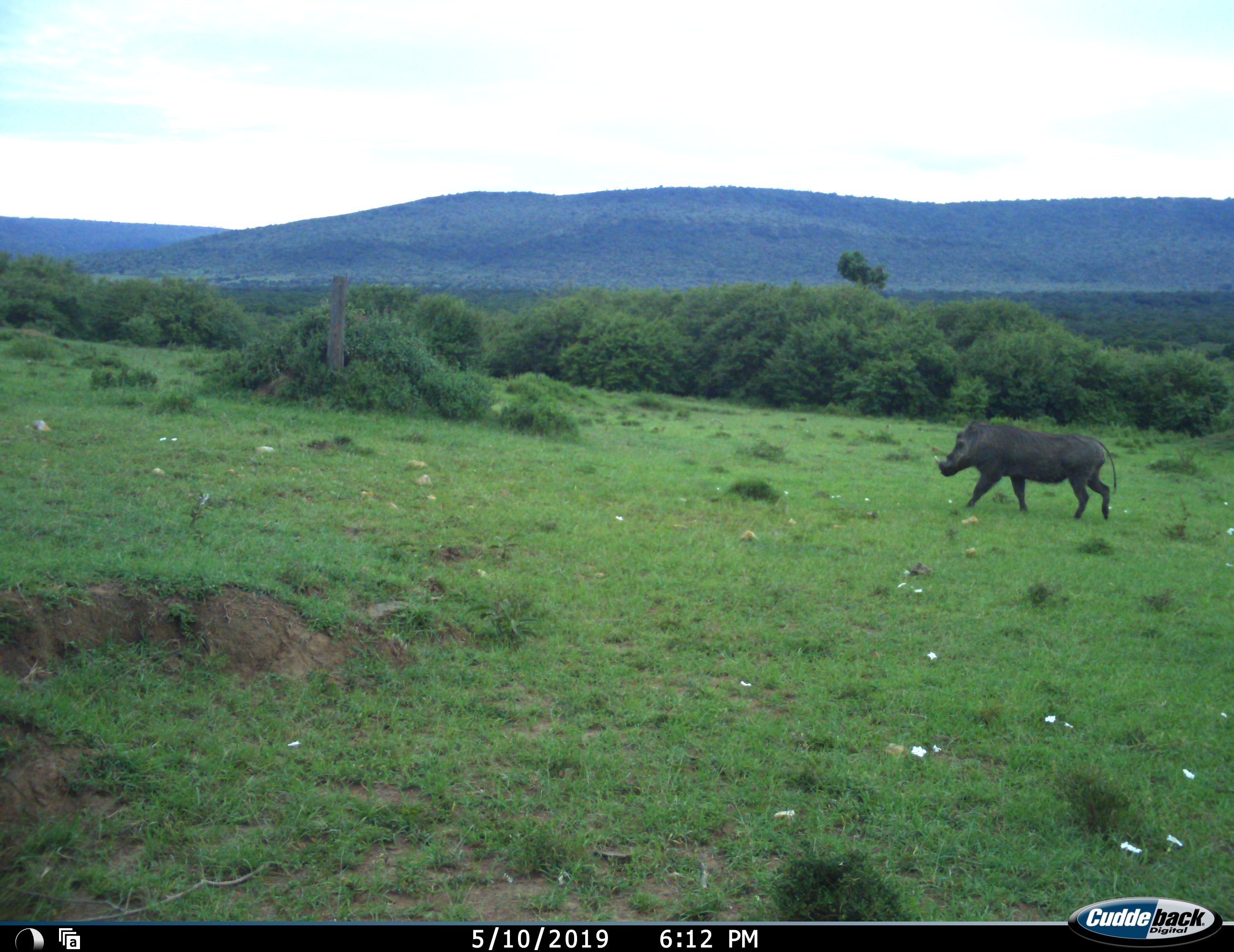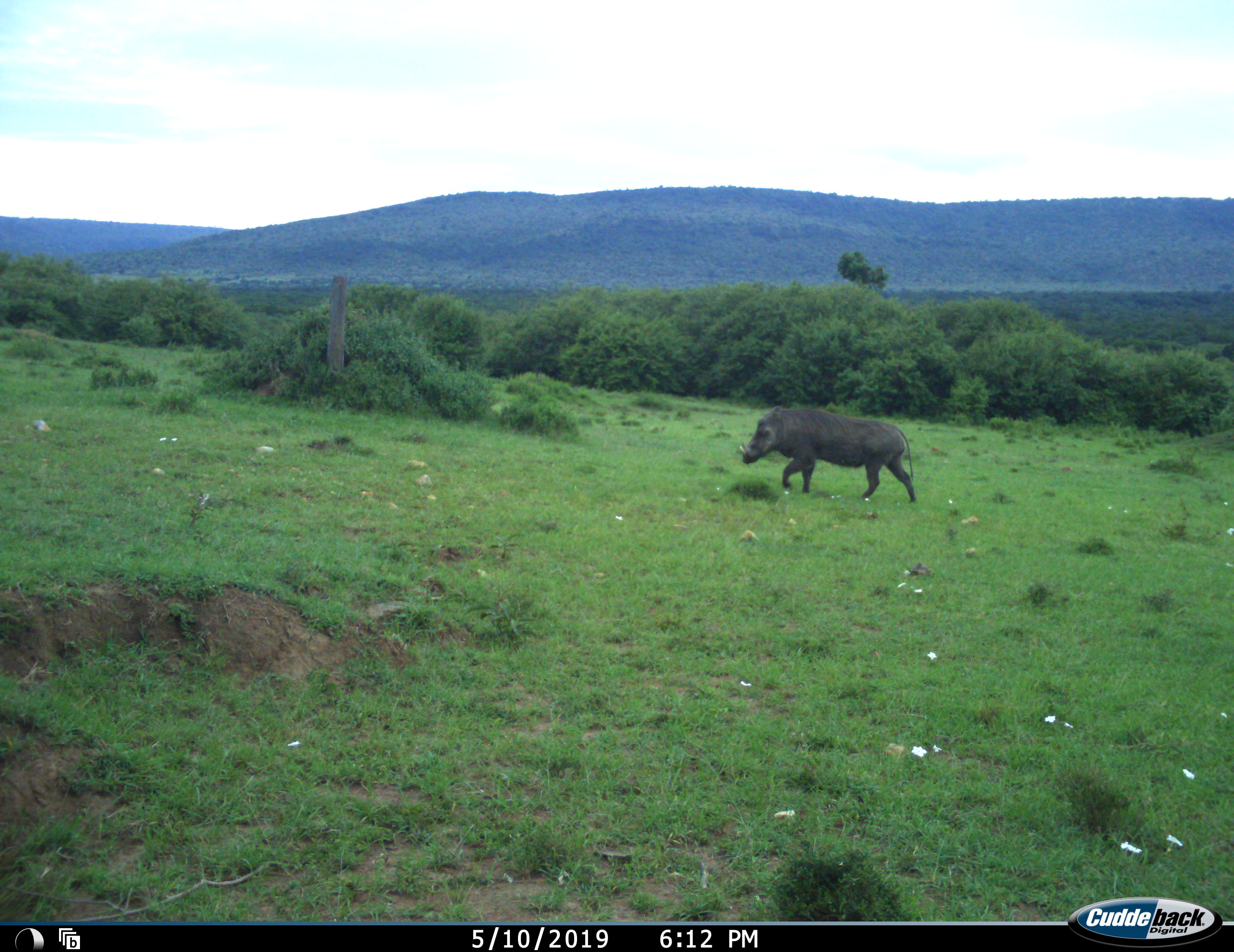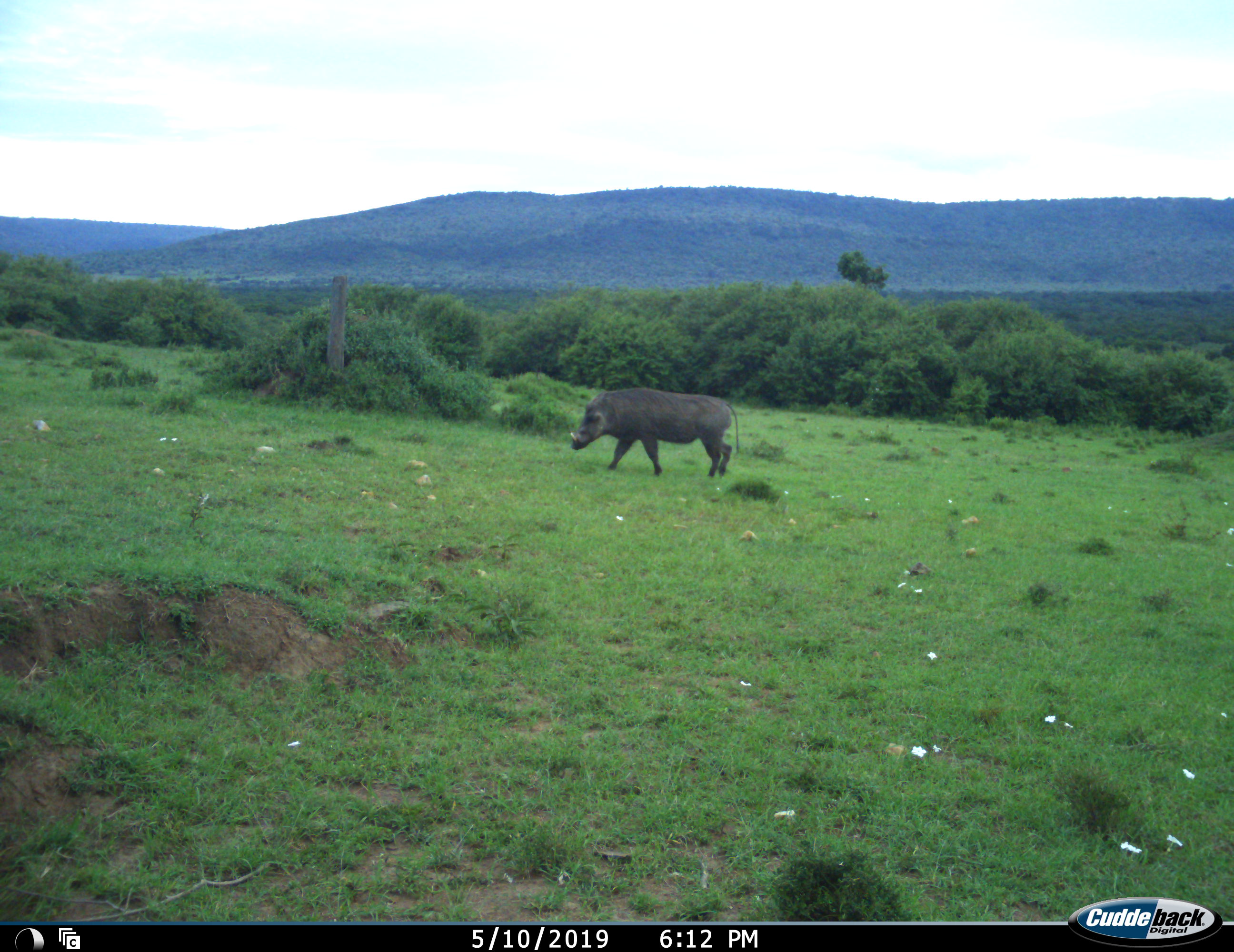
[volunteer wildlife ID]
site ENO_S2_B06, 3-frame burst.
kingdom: Animalia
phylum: Chordata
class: Mammalia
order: Artiodactyla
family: Suidae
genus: Phacochoerus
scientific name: Phacochoerus africanus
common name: warthog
Warthog (Phacochoerus africanus), count 1. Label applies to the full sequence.